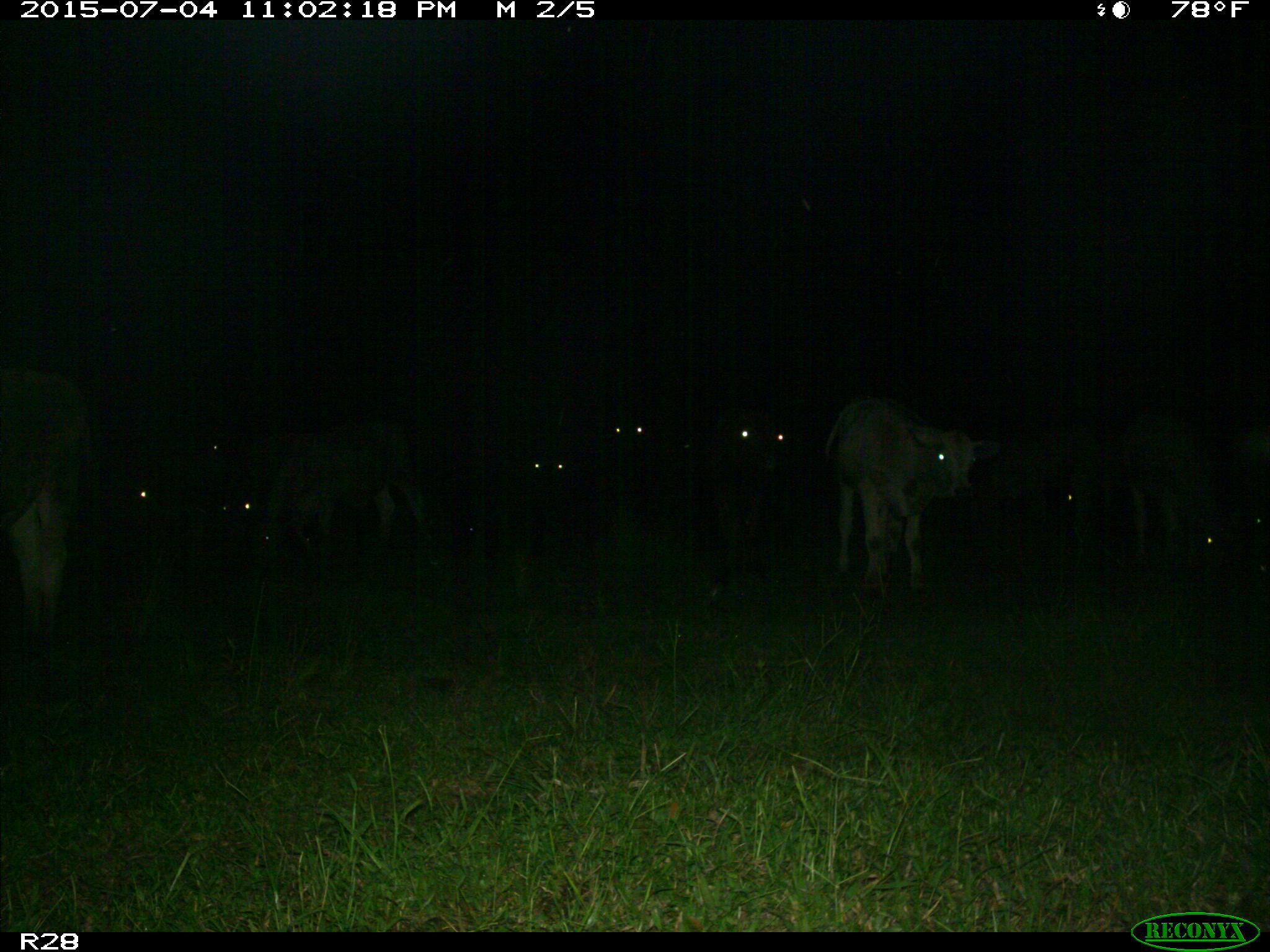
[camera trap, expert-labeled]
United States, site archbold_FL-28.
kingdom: Animalia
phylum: Chordata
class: Mammalia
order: Artiodactyla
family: Bovidae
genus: Bos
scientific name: Bos taurus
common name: domestic cow